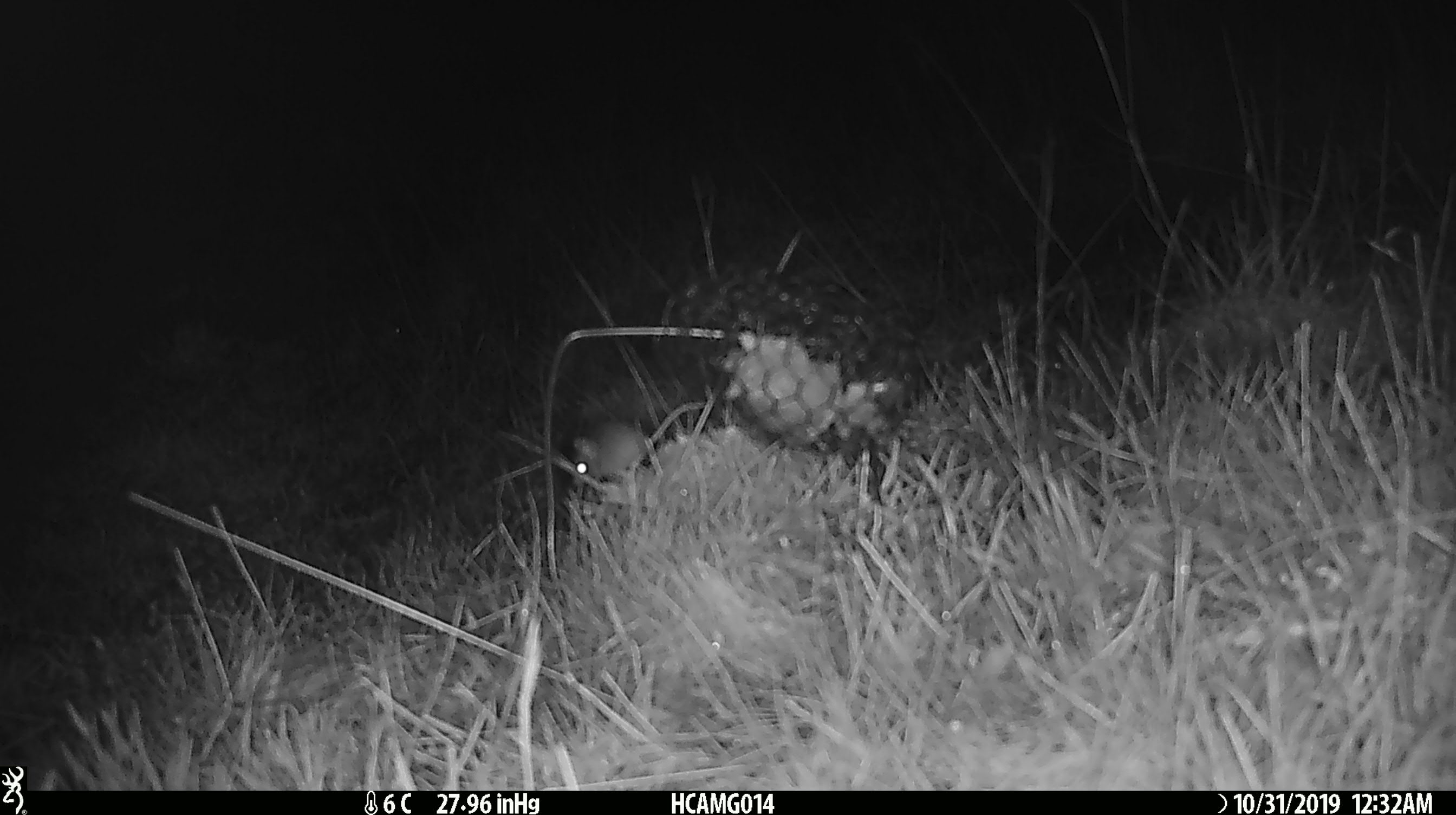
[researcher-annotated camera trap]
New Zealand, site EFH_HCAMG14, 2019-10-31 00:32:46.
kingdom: Animalia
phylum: Chordata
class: Mammalia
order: Rodentia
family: Muridae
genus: Mus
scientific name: Mus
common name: mouse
Mouse (Mus).